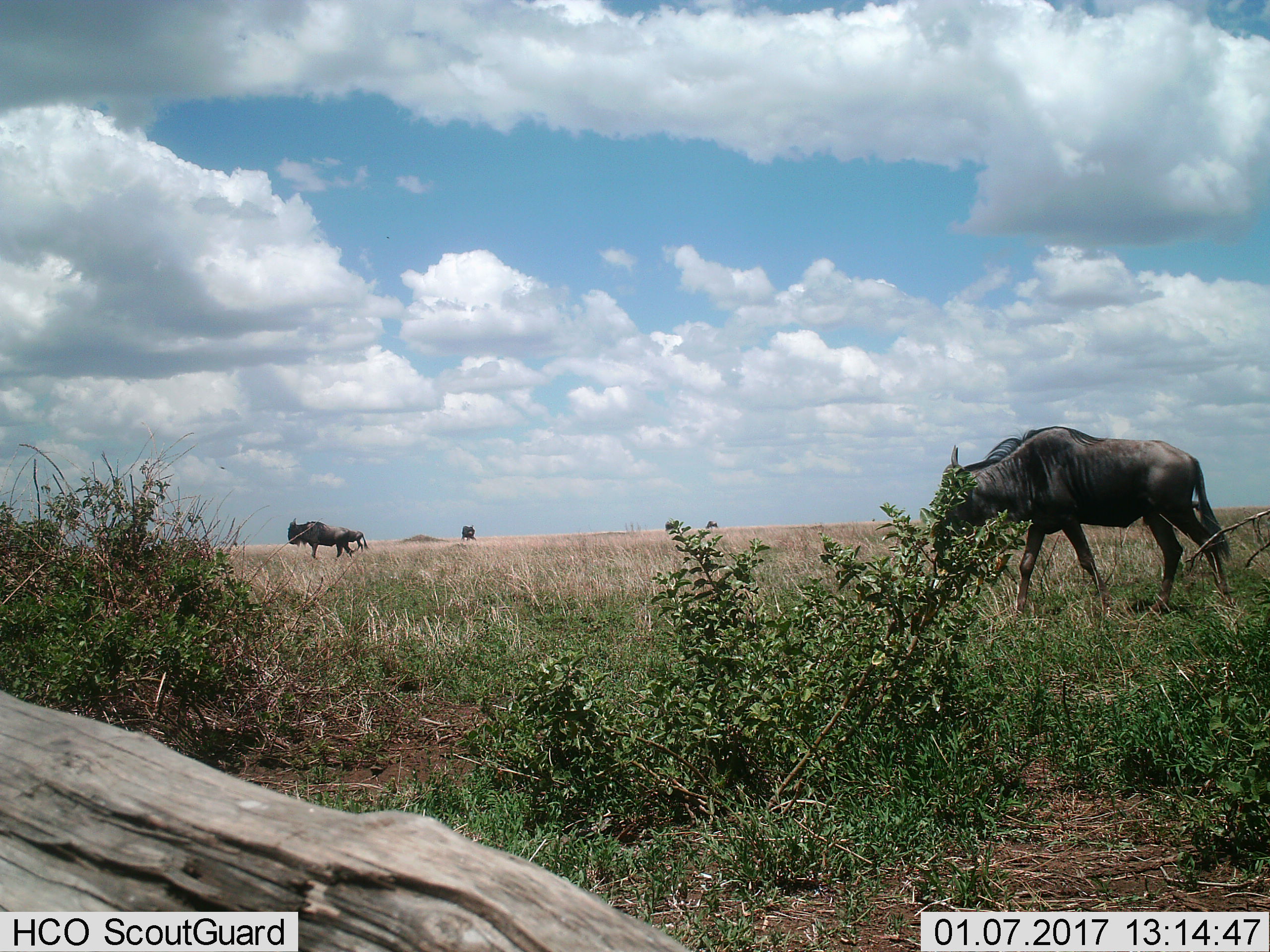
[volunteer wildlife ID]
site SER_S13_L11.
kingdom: Animalia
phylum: Chordata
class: Mammalia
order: Artiodactyla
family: Bovidae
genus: Connochaetes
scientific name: Connochaetes taurinus taurinus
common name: blue wildebeest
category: wildebeestblue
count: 3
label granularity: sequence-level